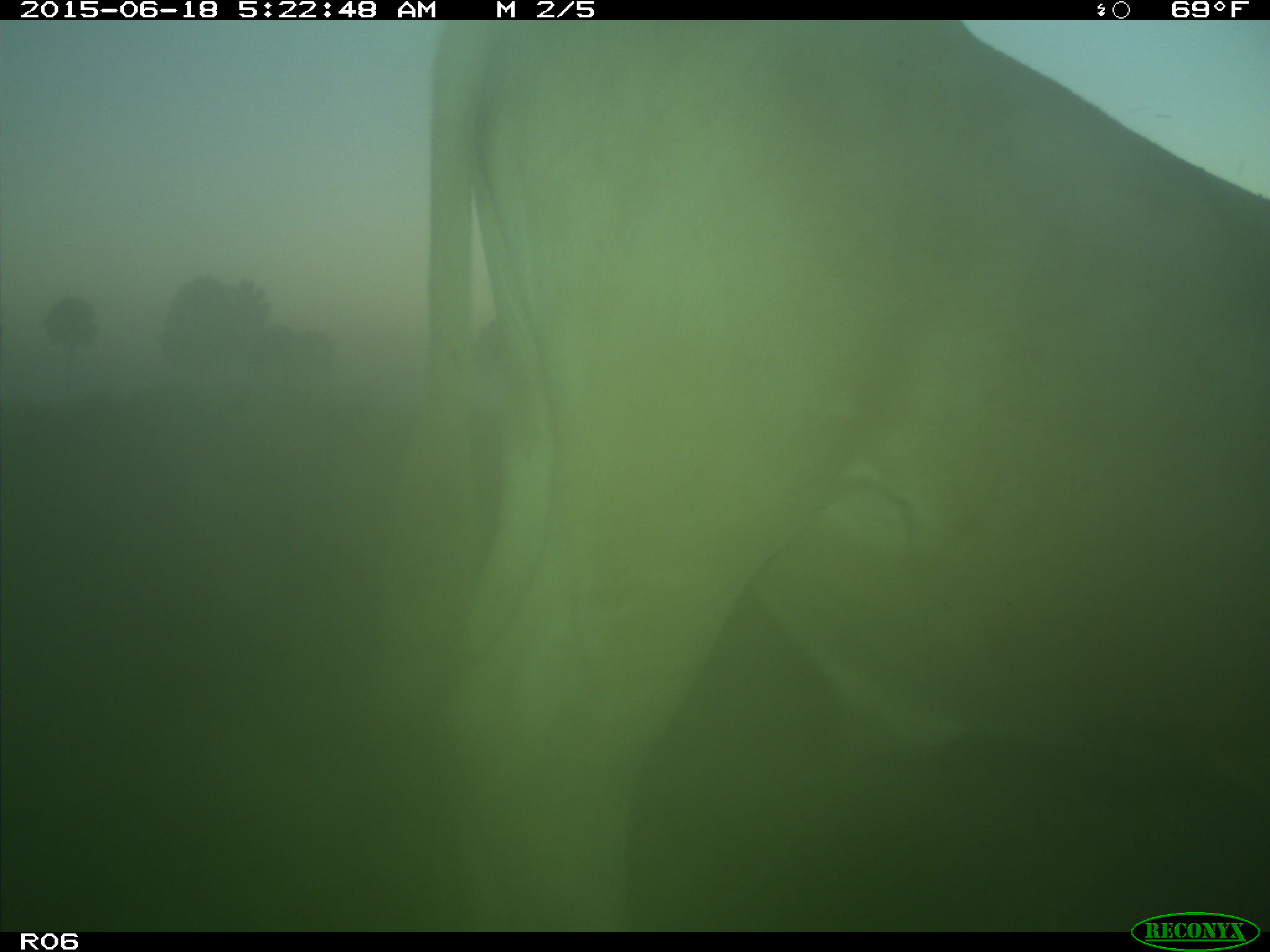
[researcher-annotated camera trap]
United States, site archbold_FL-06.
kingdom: Animalia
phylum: Chordata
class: Mammalia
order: Artiodactyla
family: Bovidae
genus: Bos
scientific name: Bos taurus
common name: domestic cow